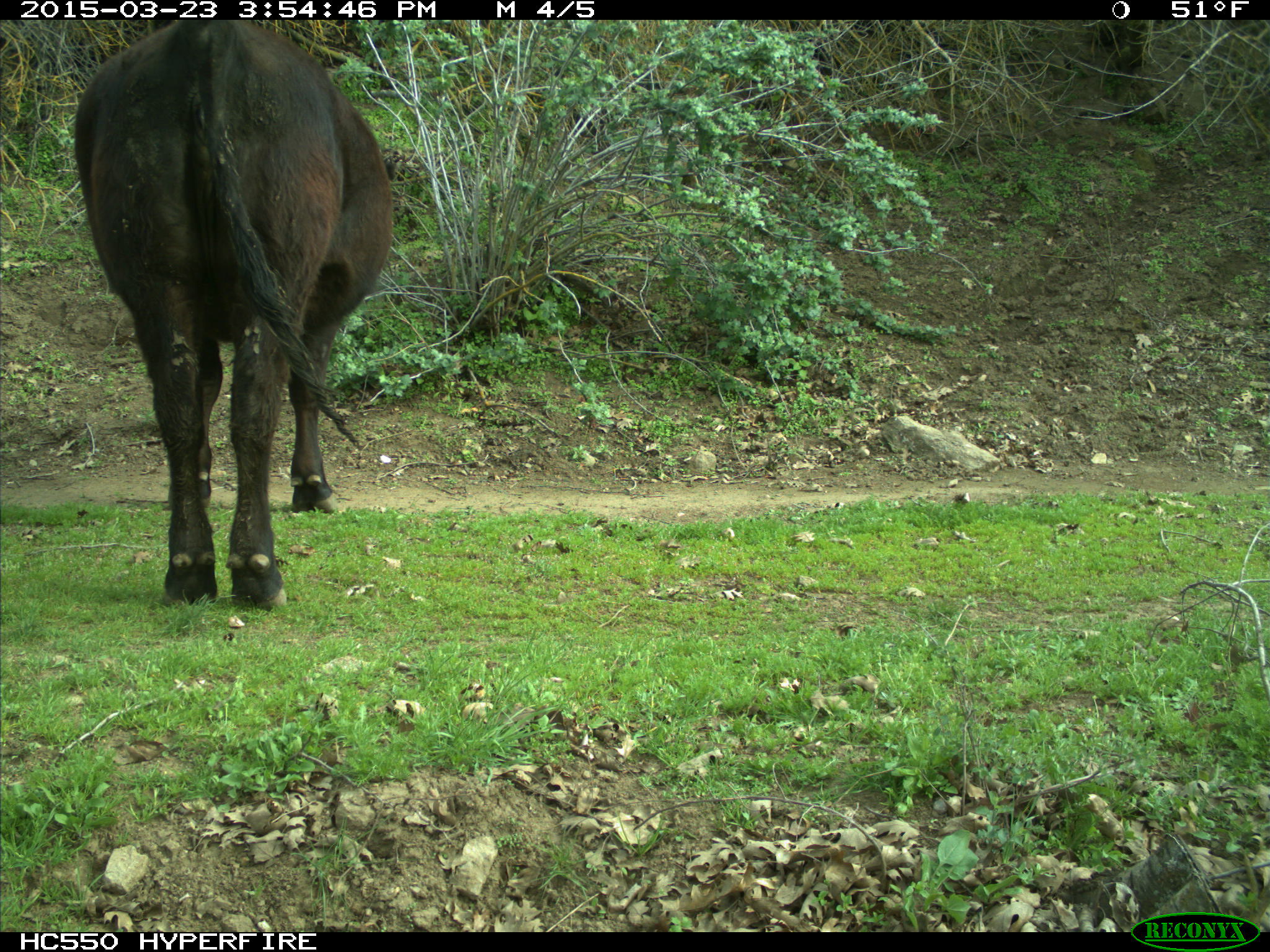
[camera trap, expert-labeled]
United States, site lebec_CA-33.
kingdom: Animalia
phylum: Chordata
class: Mammalia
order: Artiodactyla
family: Bovidae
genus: Bos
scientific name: Bos taurus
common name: domestic cow